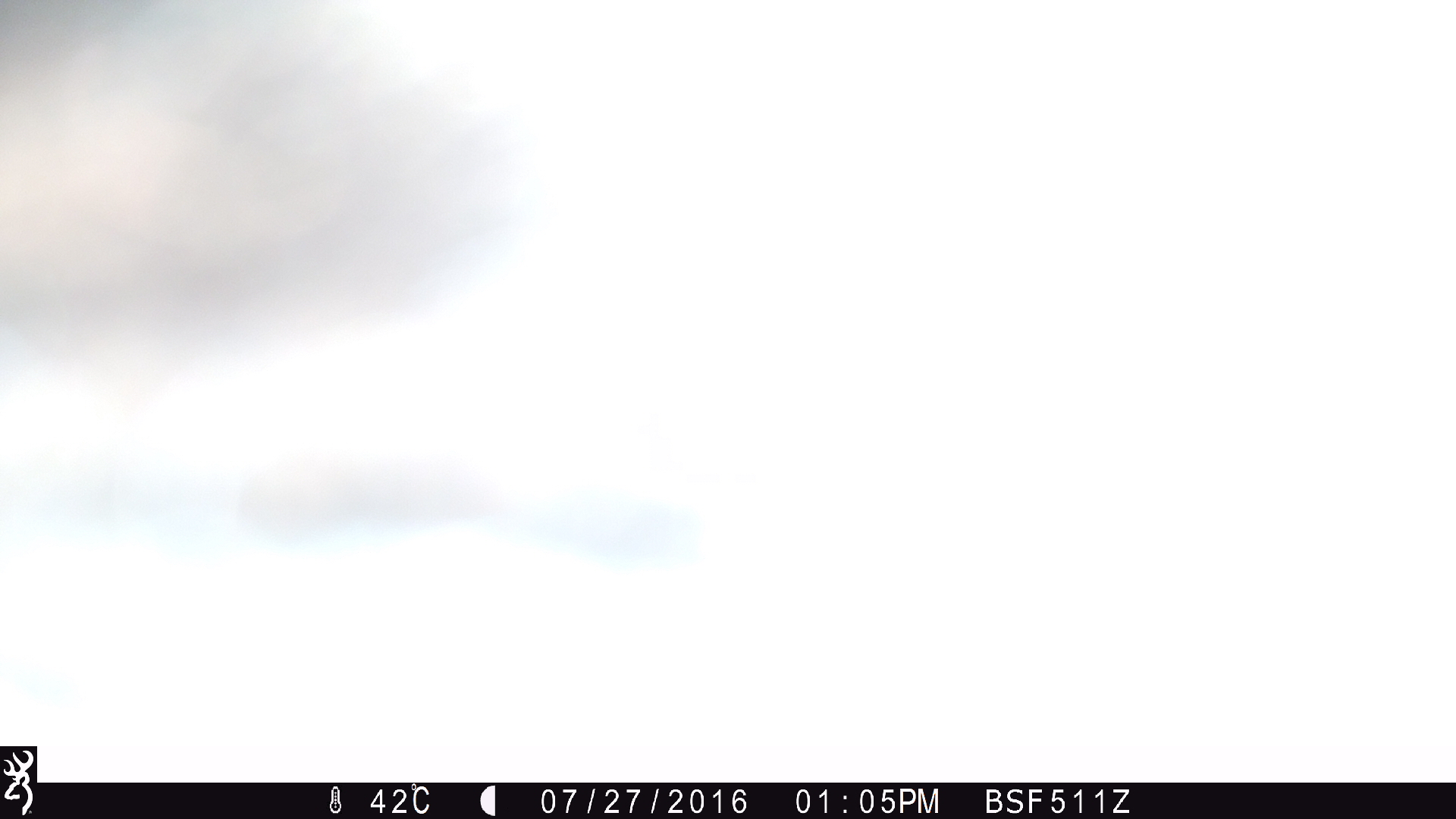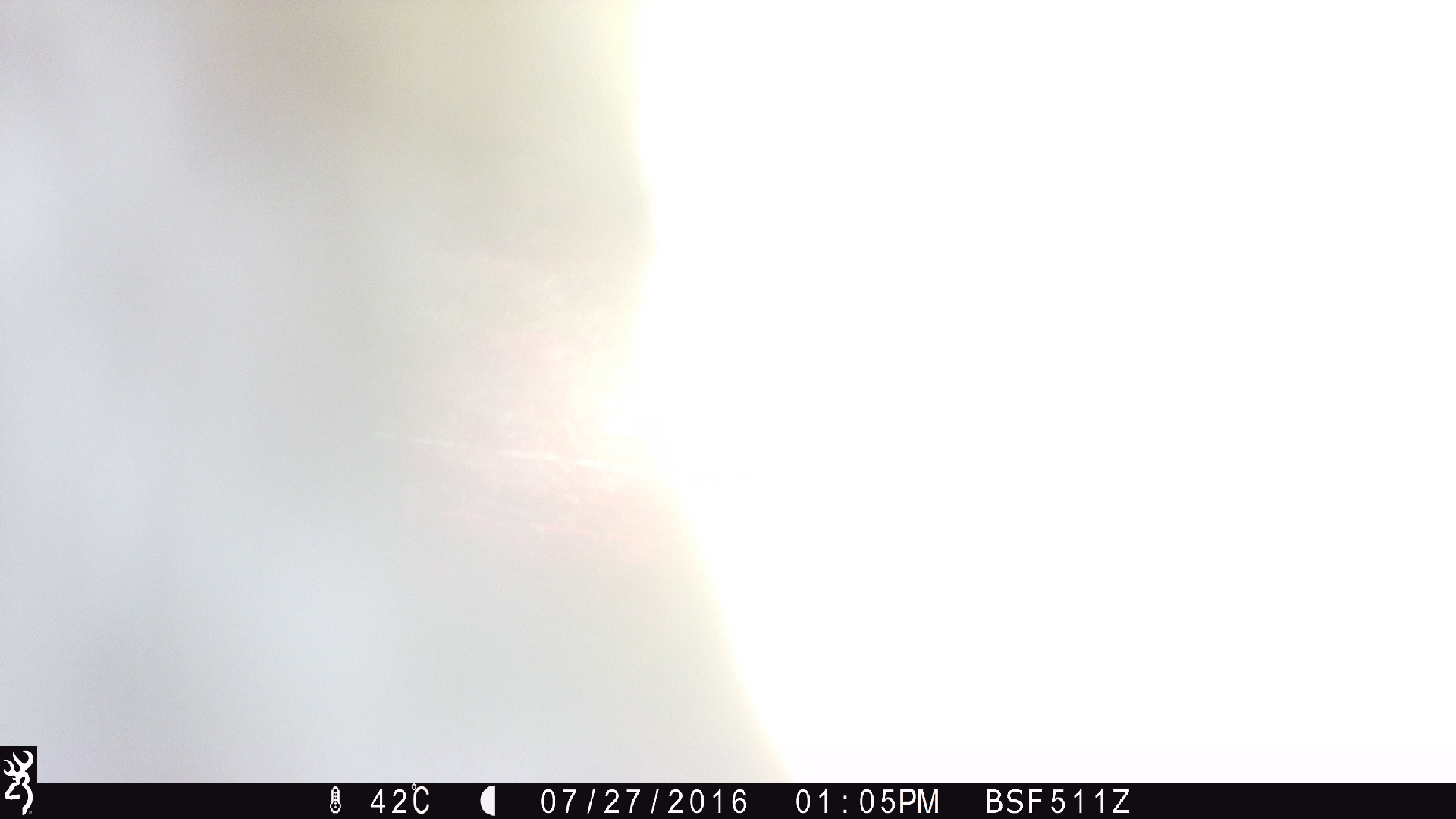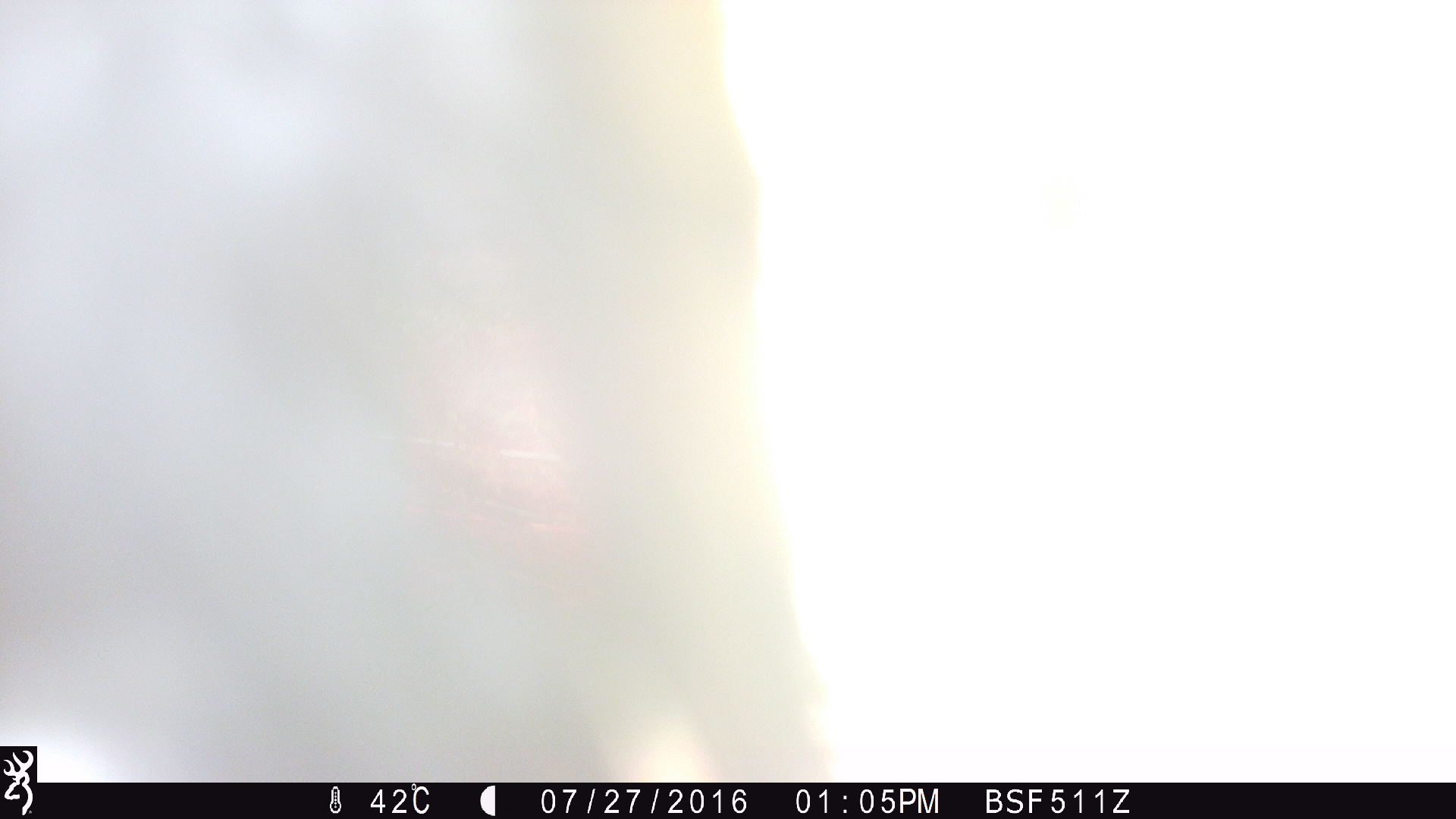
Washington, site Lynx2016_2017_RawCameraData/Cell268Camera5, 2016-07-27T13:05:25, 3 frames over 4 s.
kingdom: Animalia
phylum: Chordata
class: Mammalia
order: Artiodactyla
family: Bovidae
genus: Bos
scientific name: Bos taurus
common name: domestic cattle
Domestic cattle (Bos taurus). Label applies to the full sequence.